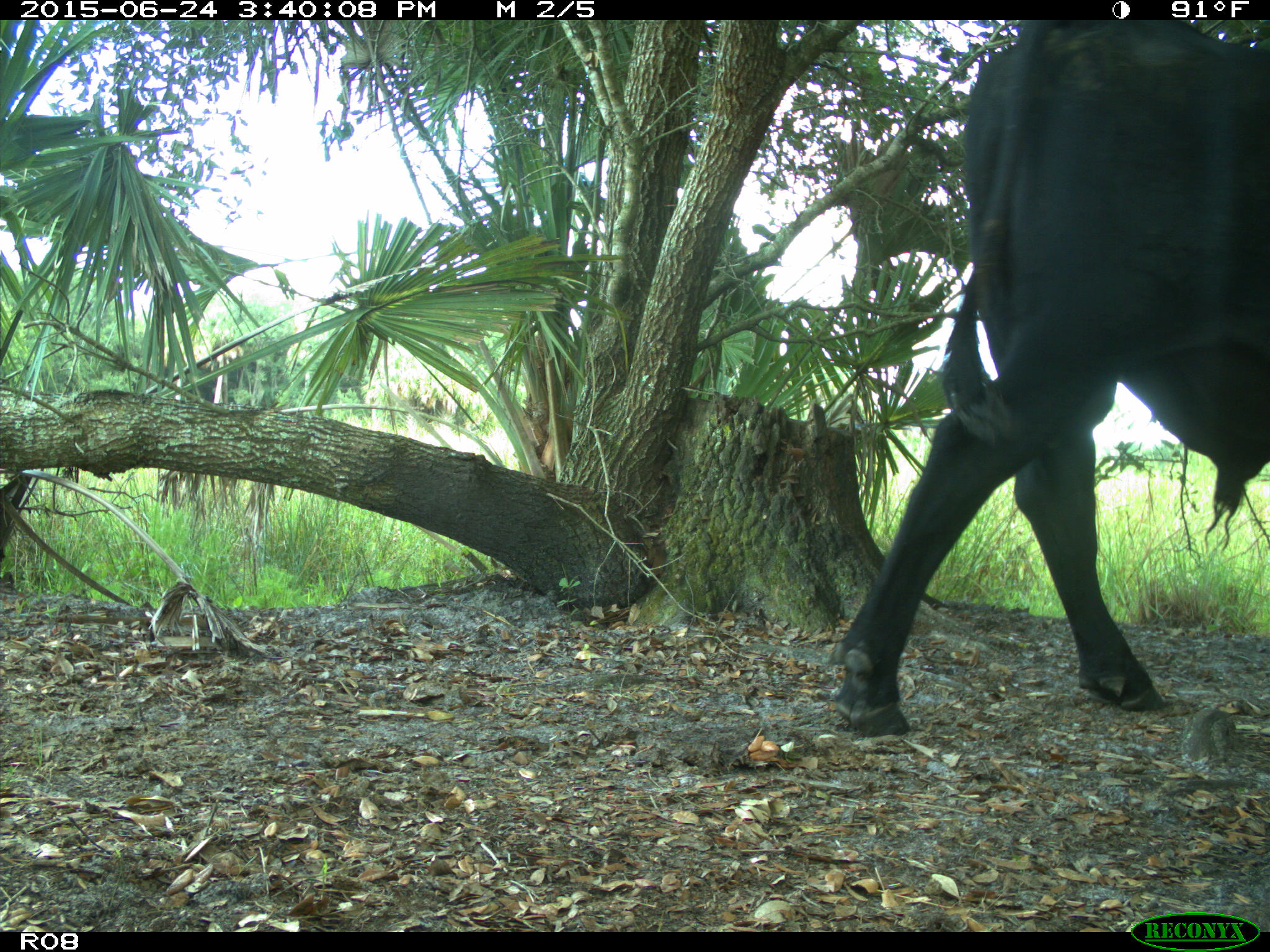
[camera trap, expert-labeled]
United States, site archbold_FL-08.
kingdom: Animalia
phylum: Chordata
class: Mammalia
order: Artiodactyla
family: Bovidae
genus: Bos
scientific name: Bos taurus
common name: domestic cow